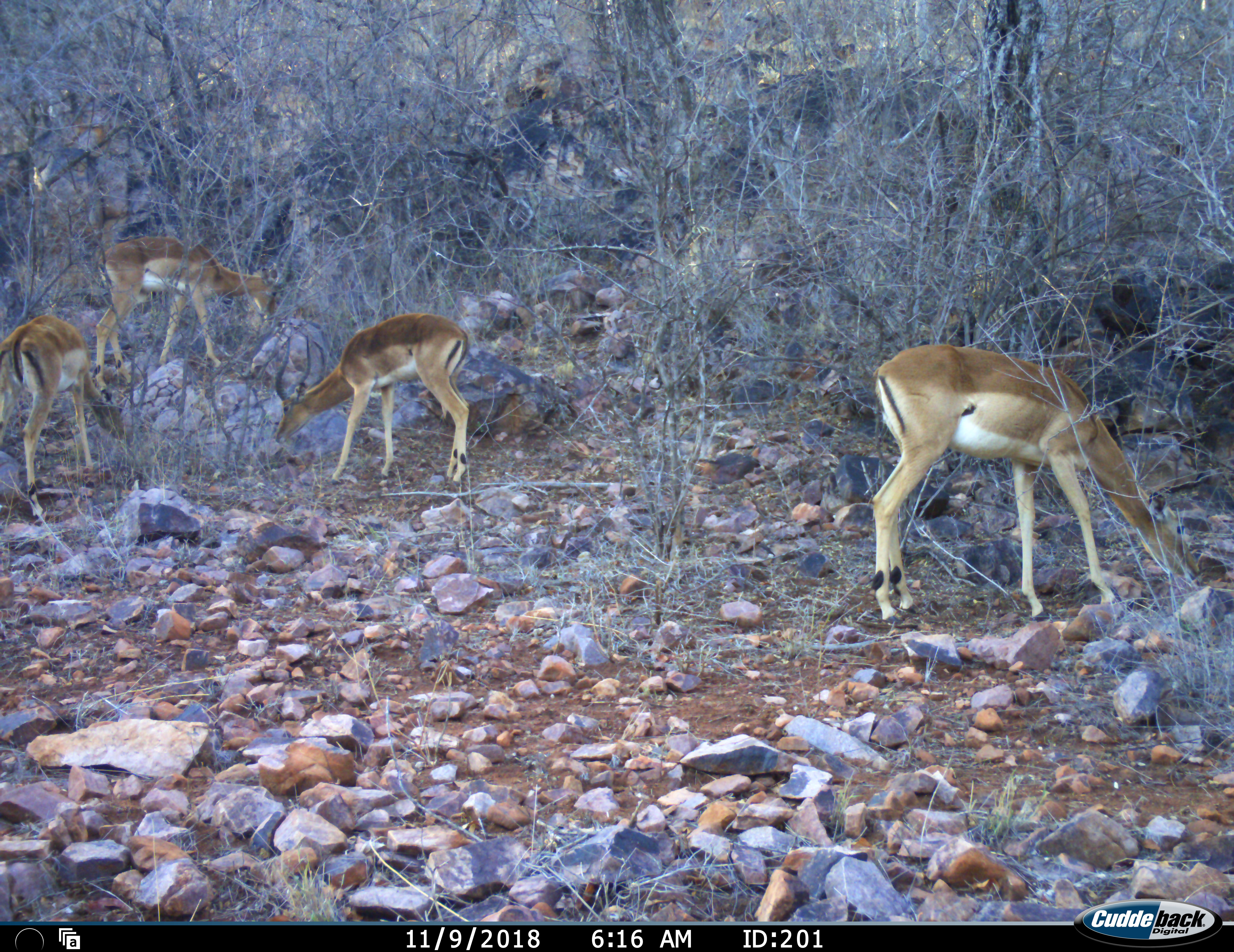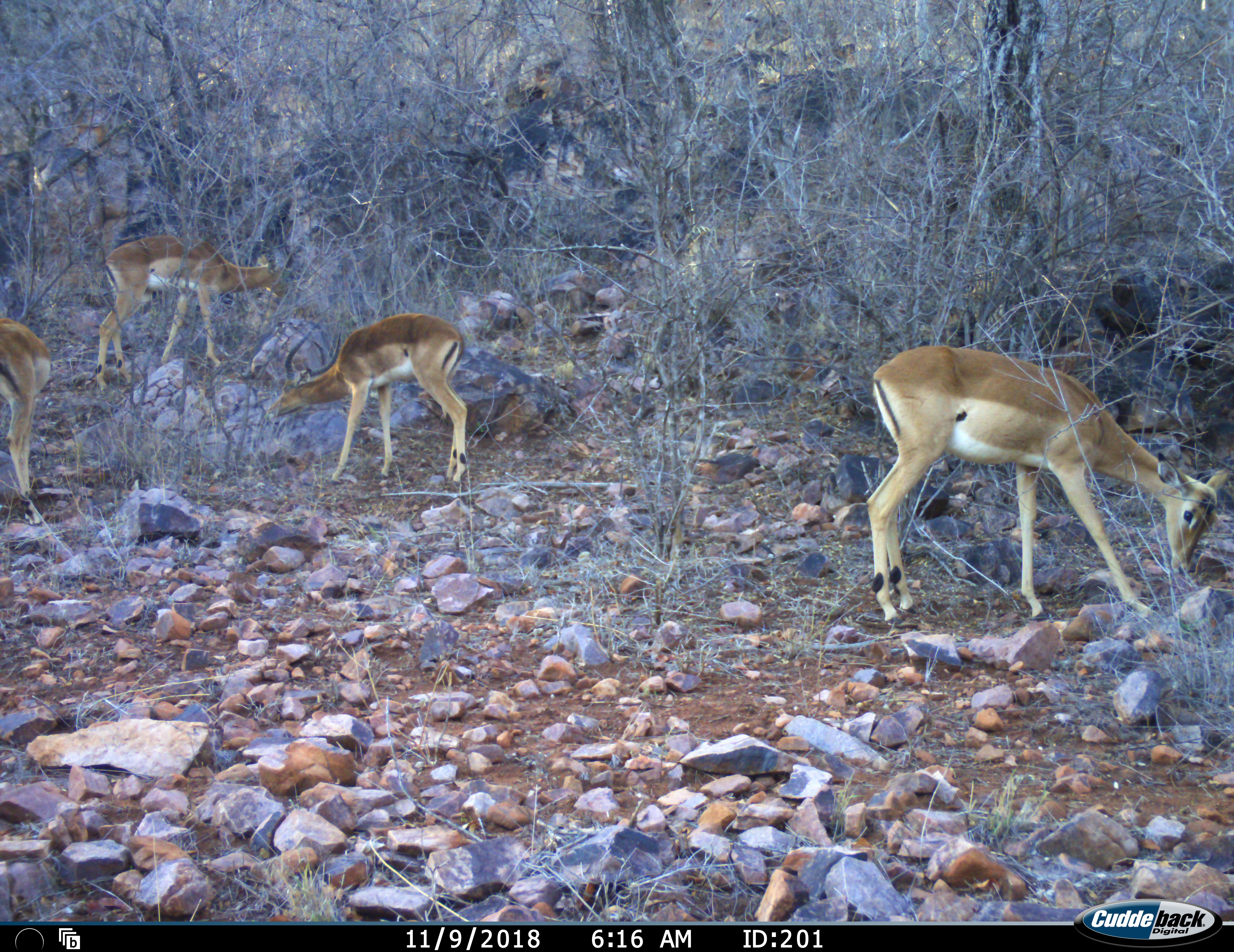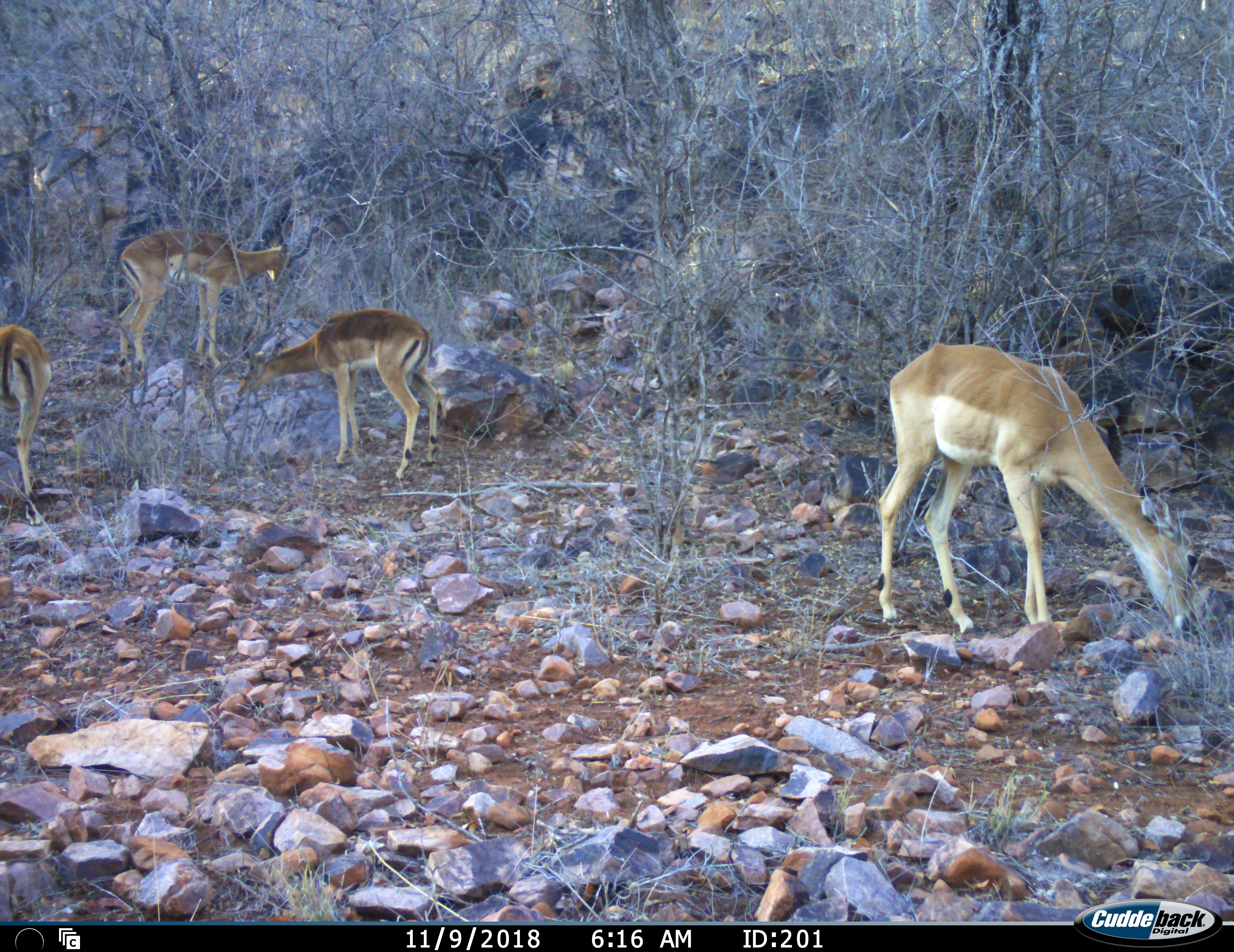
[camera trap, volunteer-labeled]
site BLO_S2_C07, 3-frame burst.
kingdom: Animalia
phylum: Chordata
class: Mammalia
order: Artiodactyla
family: Bovidae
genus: Aepyceros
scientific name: Aepyceros melampus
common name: impala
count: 4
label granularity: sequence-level